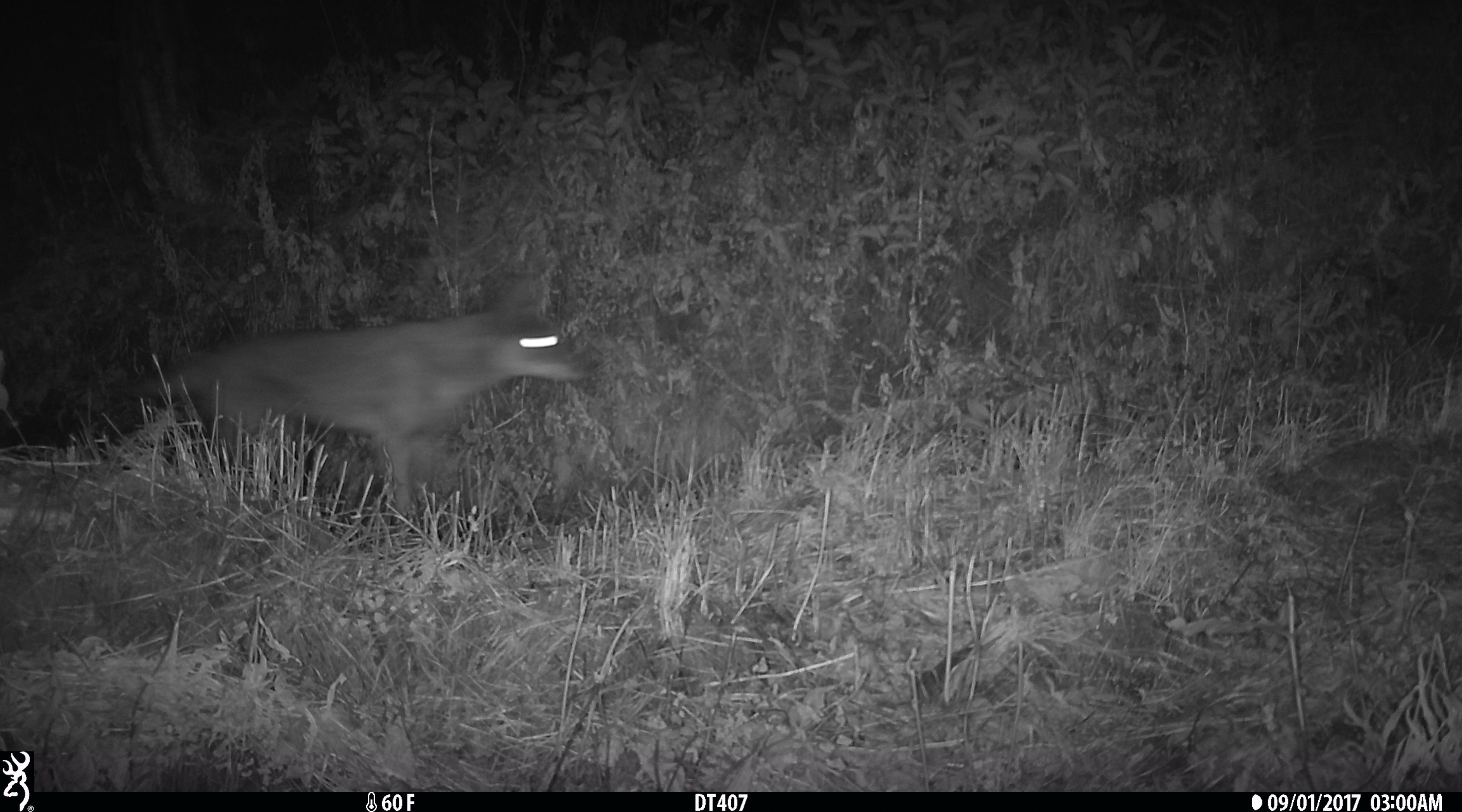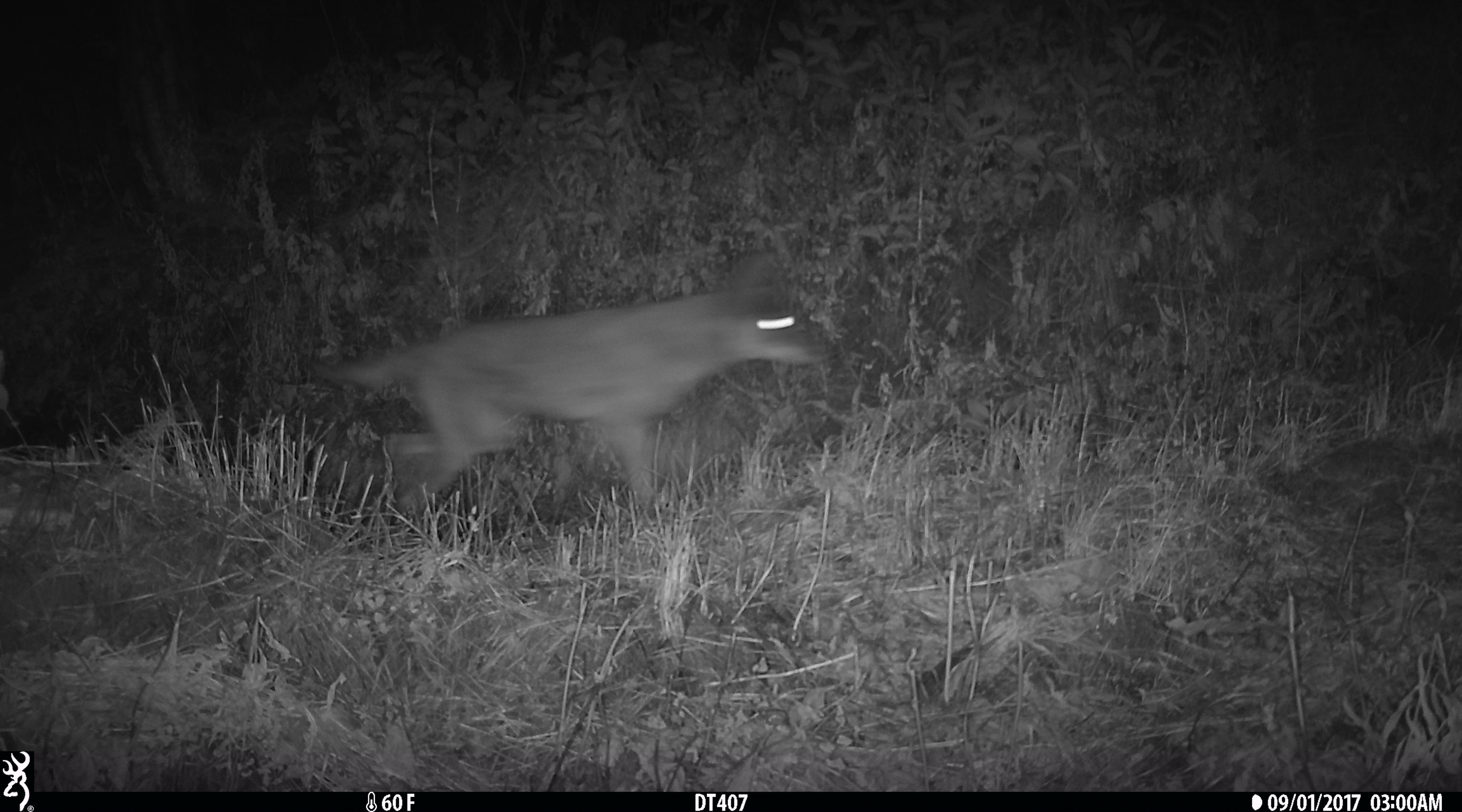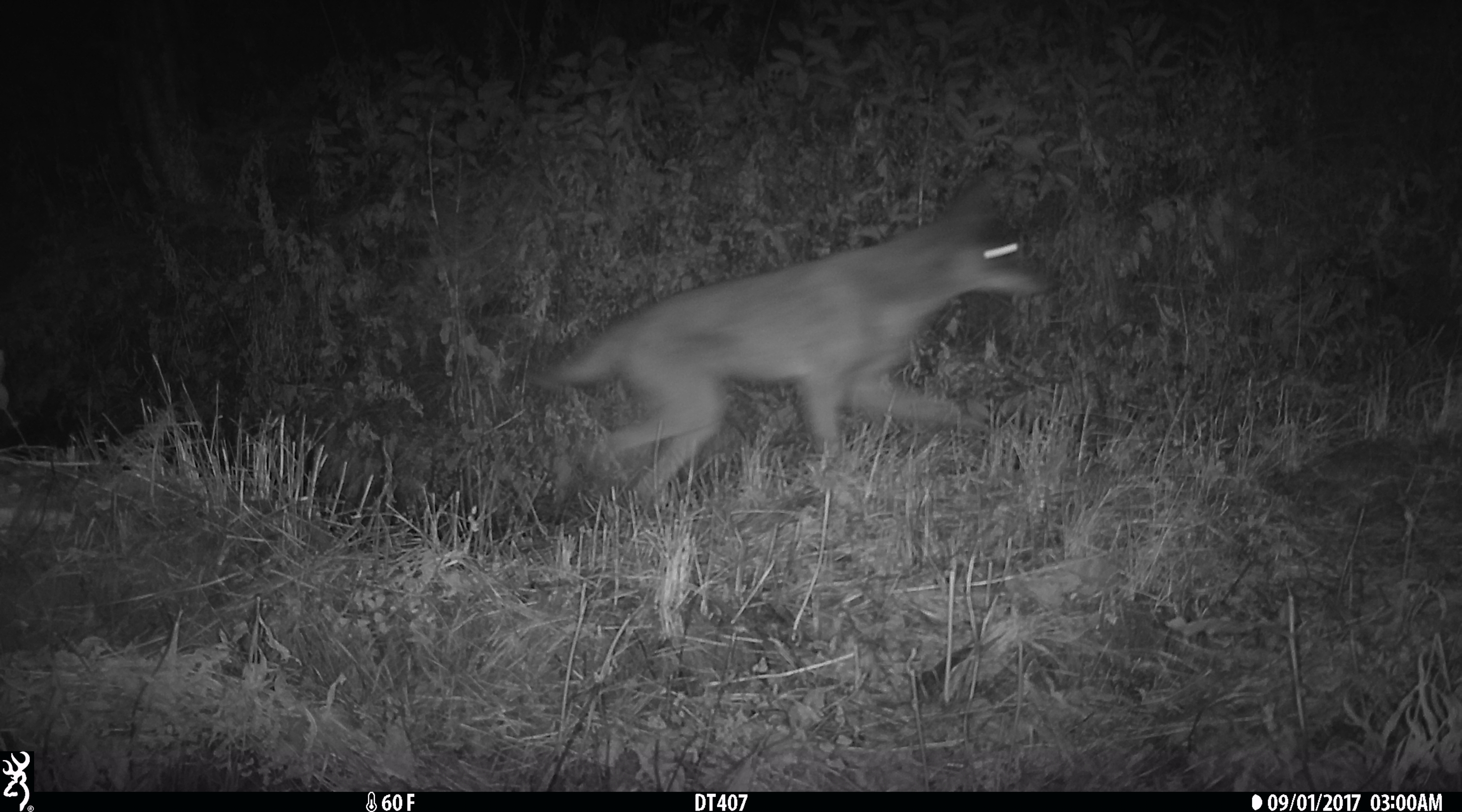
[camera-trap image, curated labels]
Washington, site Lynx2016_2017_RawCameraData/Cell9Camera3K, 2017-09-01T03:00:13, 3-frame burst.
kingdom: Animalia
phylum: Chordata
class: Mammalia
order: Carnivora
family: Canidae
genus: Canis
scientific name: Canis latrans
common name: coyote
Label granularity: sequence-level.